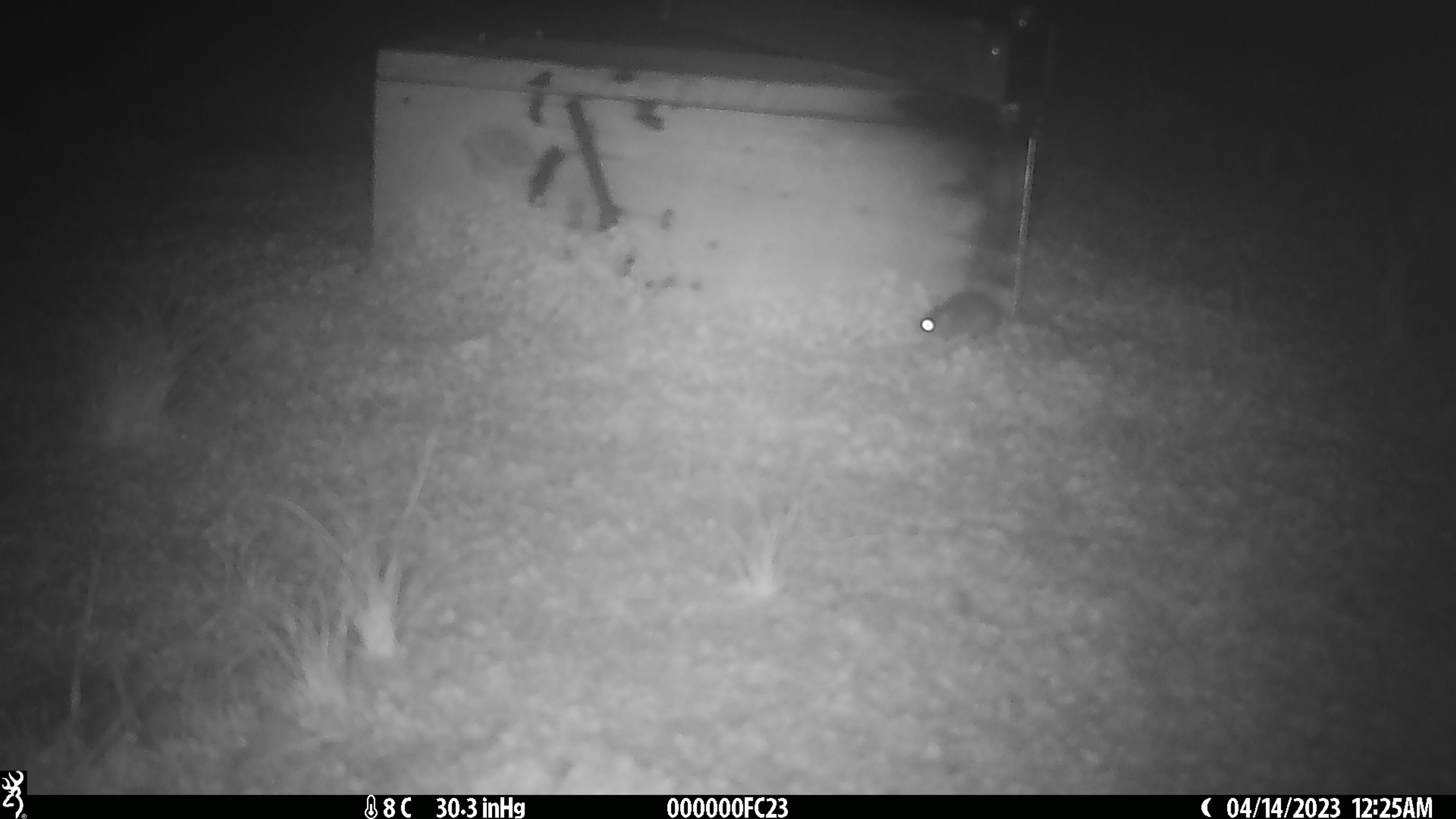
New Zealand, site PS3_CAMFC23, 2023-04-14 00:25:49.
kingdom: Animalia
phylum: Chordata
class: Mammalia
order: Rodentia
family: Muridae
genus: Mus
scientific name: Mus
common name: mouse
Mouse (Mus).